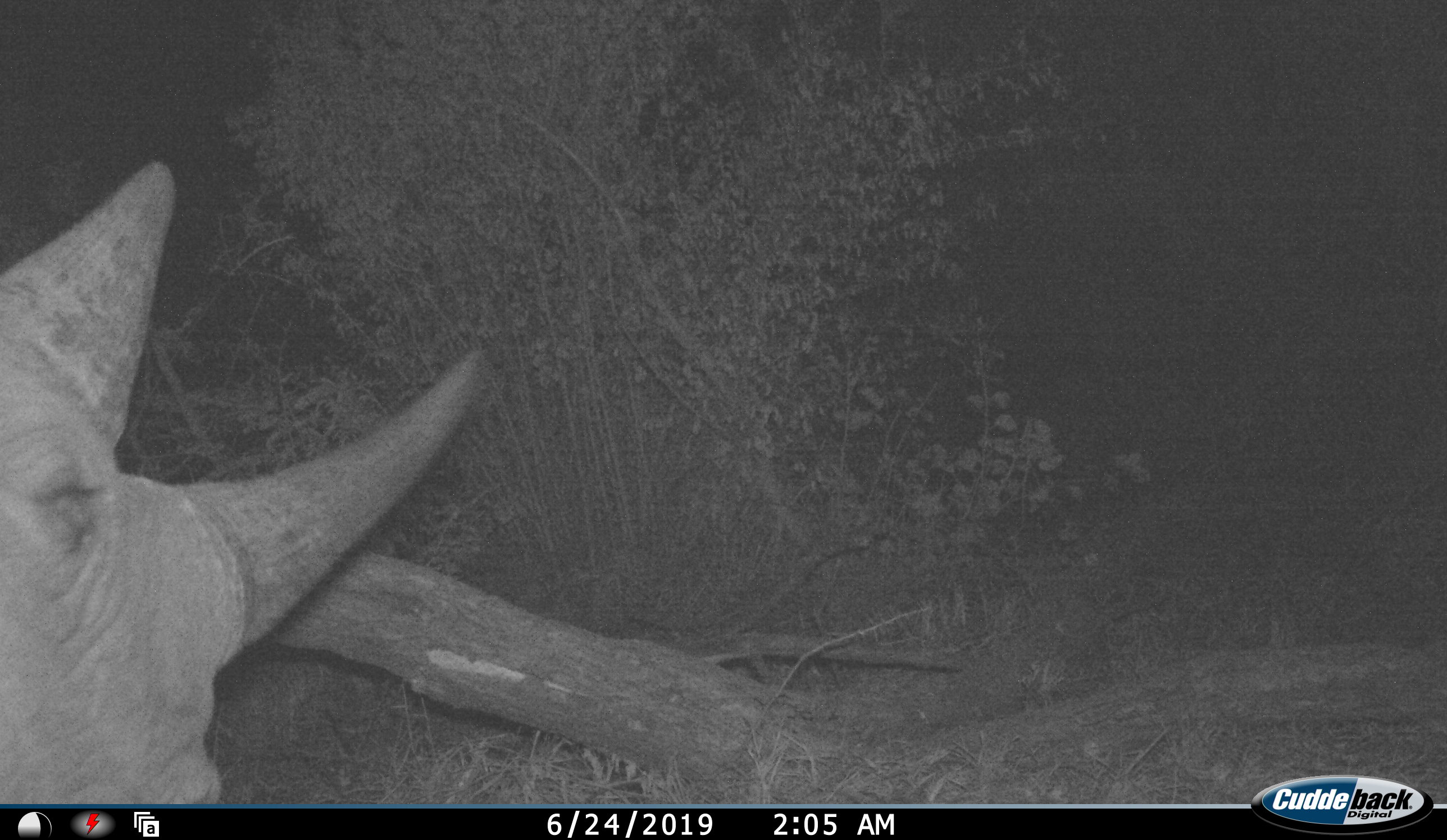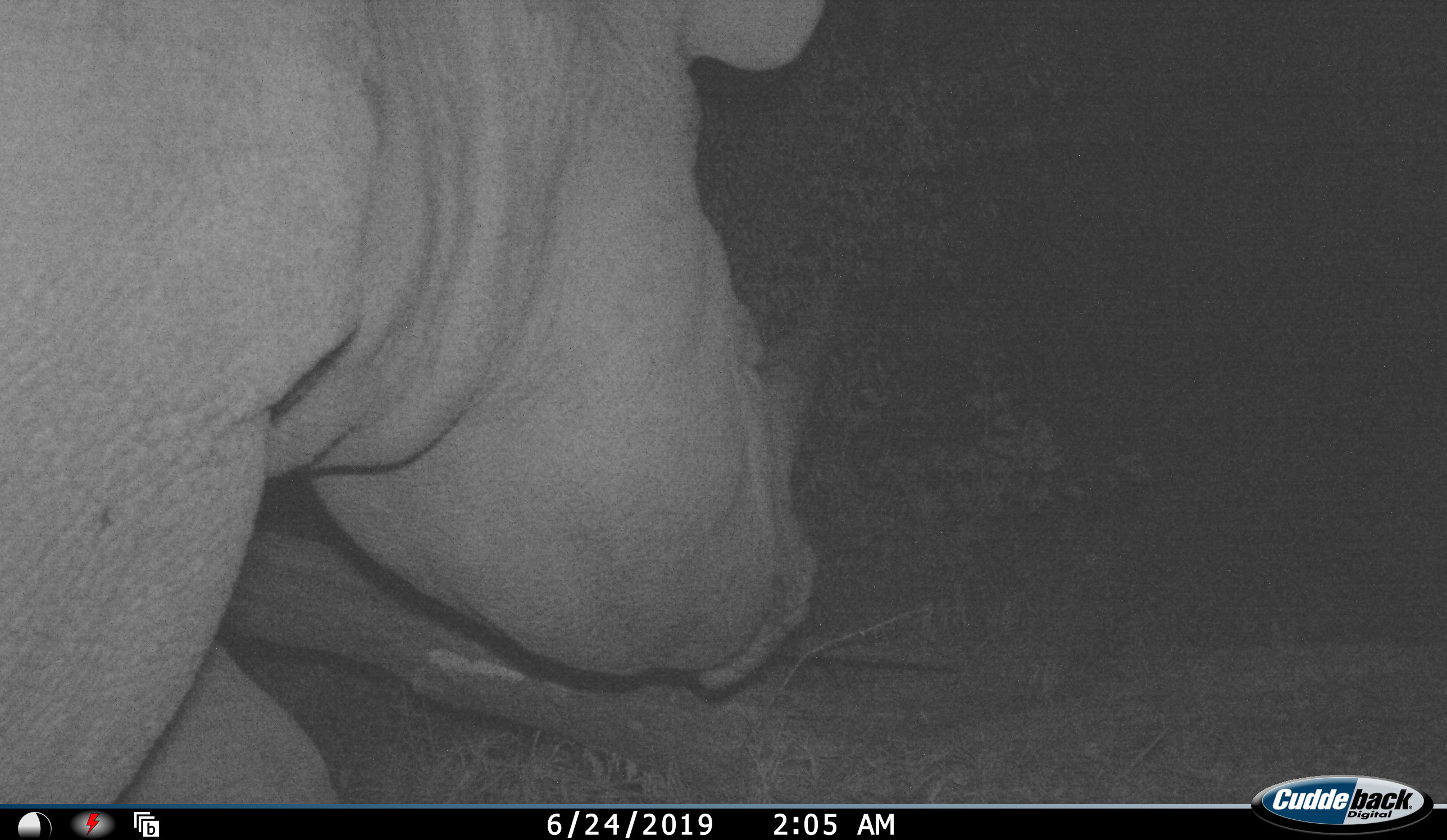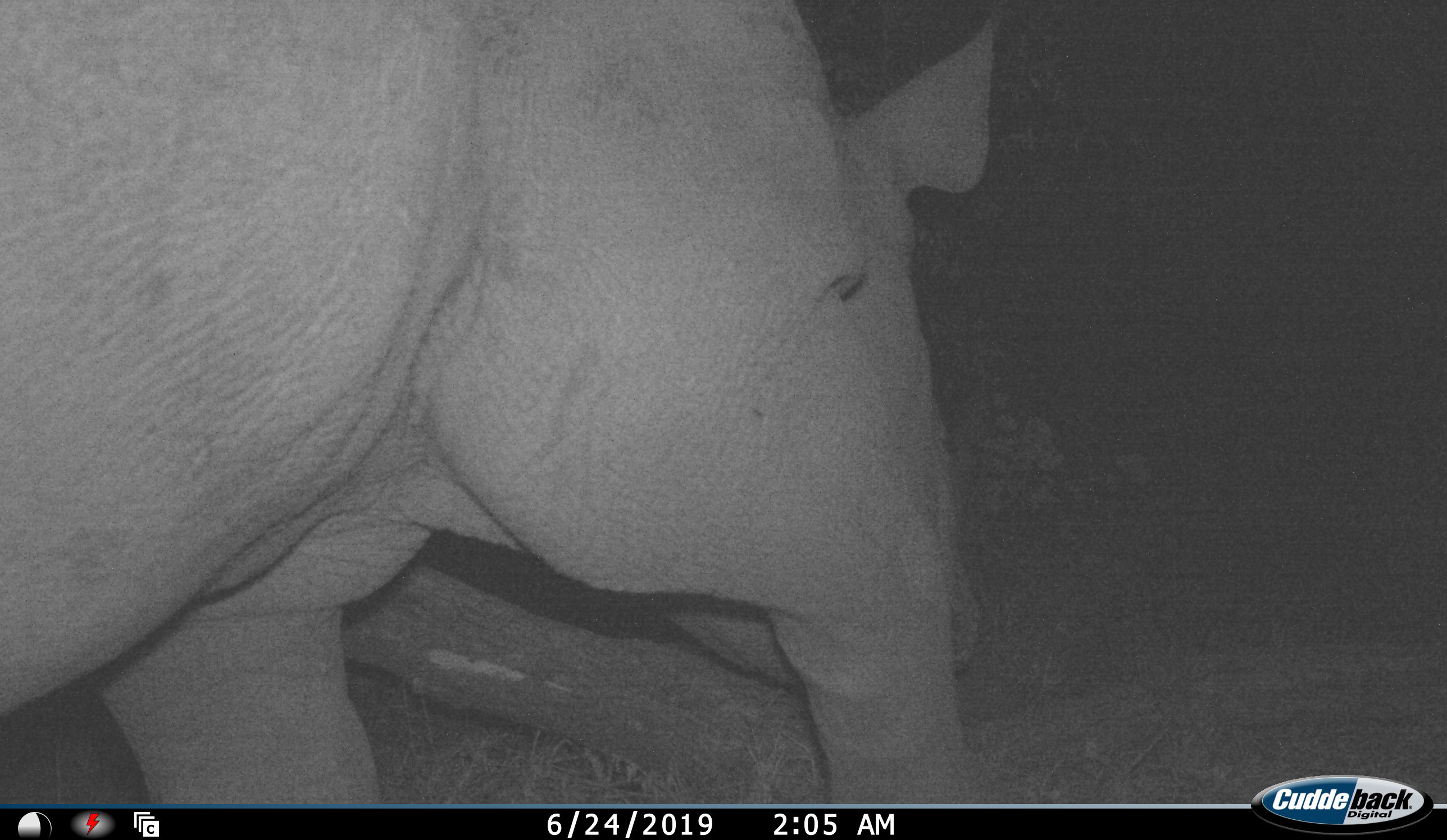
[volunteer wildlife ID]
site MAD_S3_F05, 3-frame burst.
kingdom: Animalia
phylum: Chordata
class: Mammalia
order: Perissodactyla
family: Rhinocerotidae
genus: Diceros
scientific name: Diceros bicornis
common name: black rhinoceros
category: rhinocerosblack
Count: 1.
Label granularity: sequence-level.